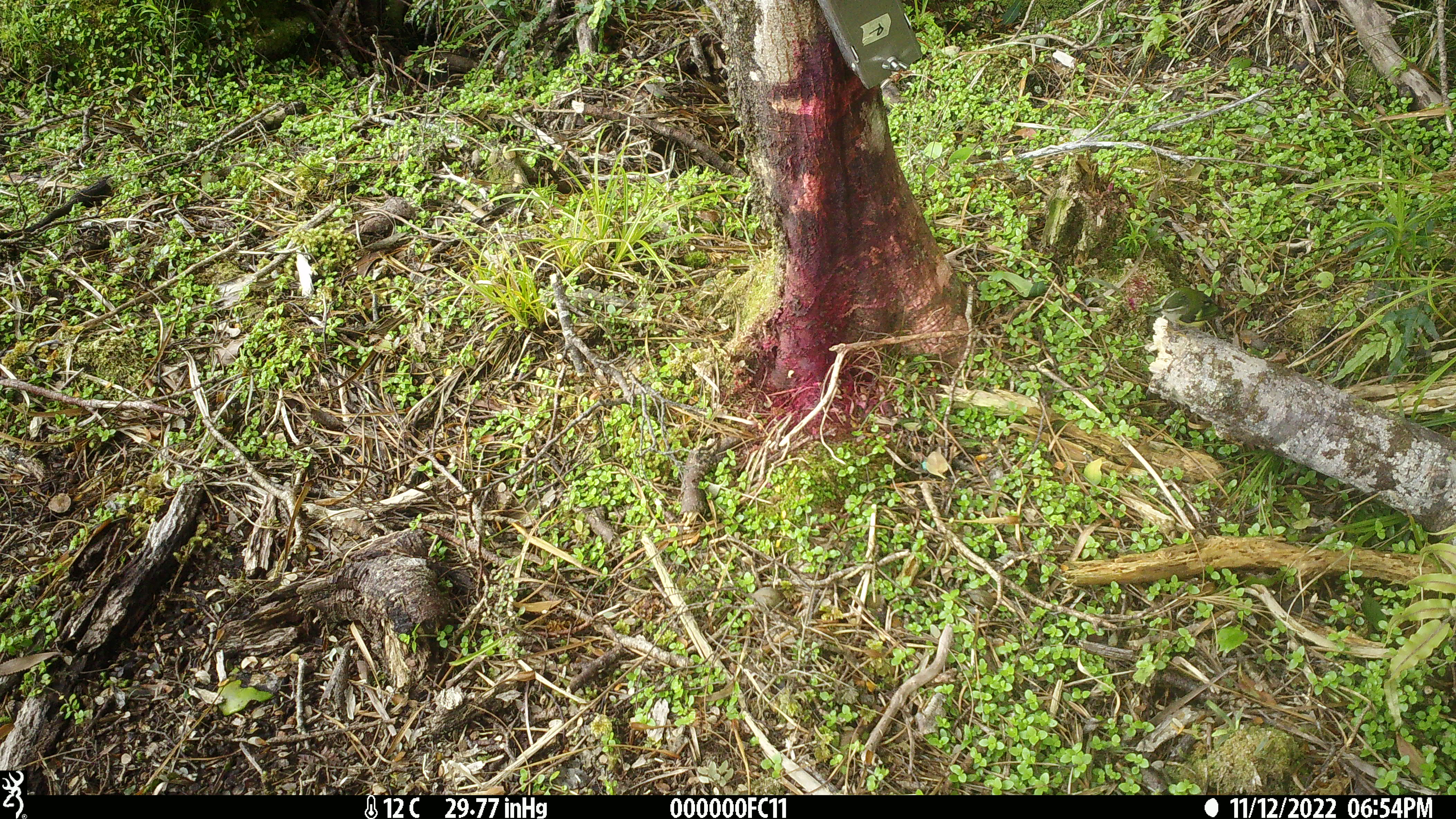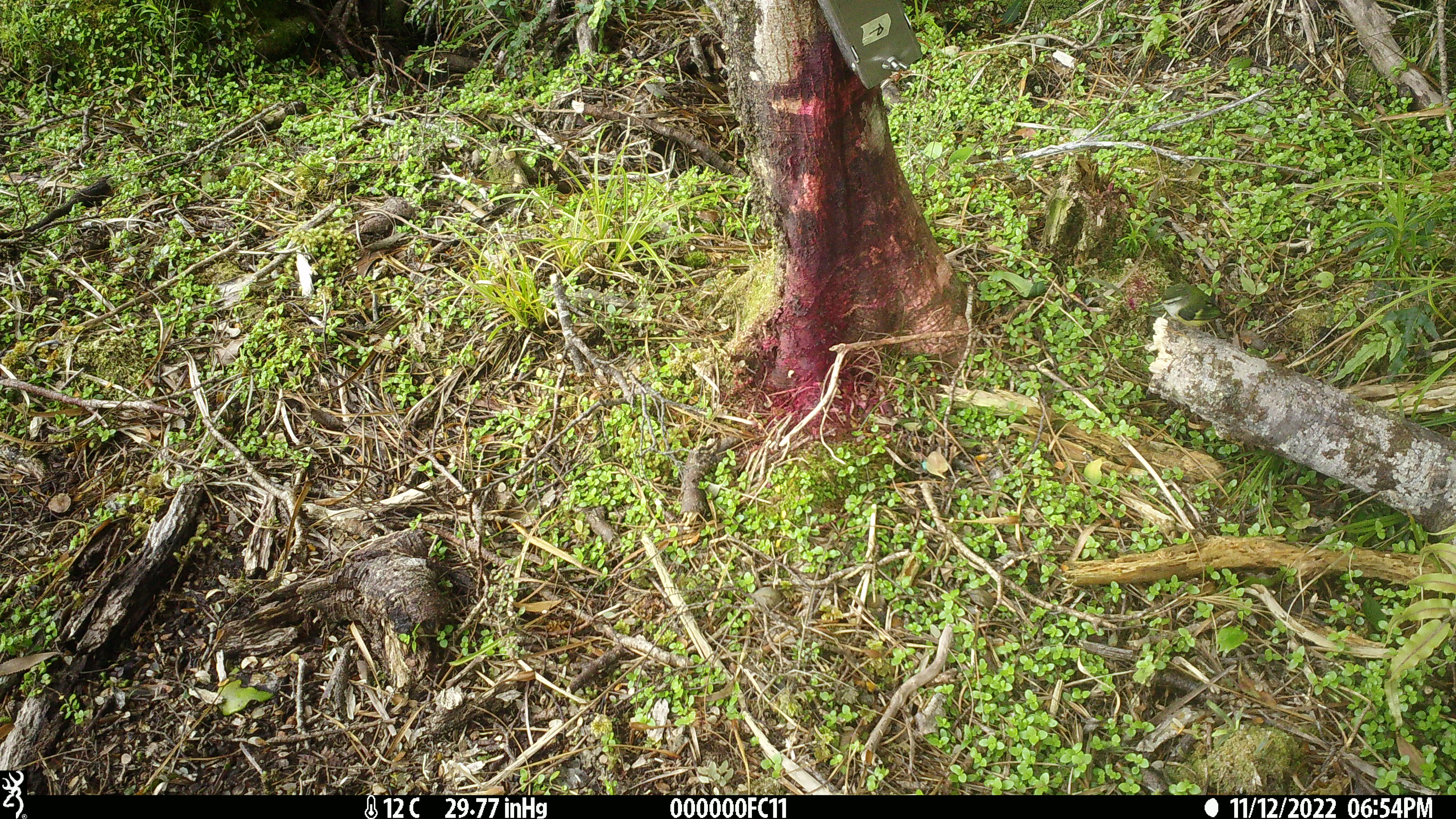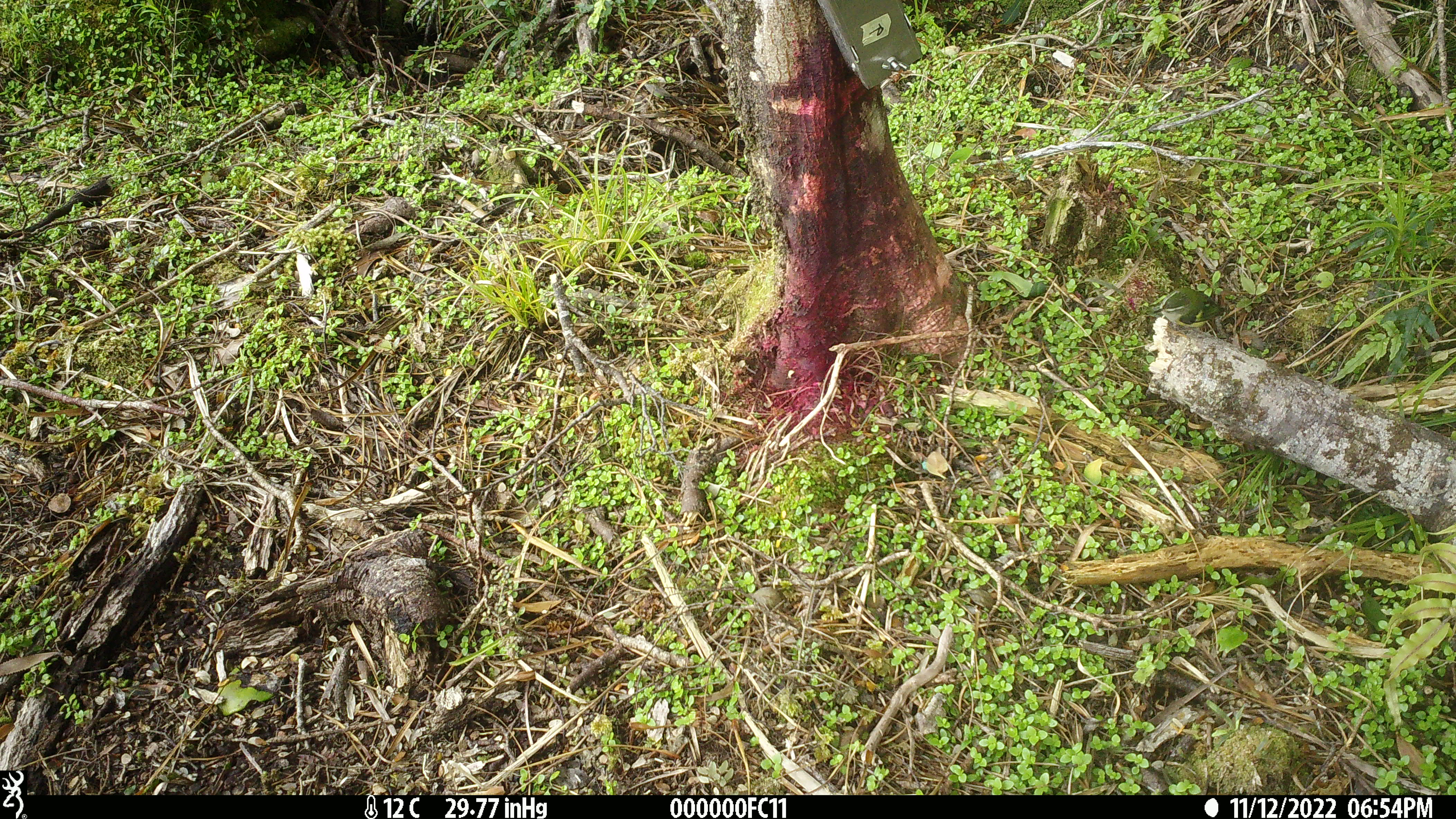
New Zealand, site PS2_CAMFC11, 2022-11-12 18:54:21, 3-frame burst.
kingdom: Animalia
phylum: Chordata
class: Aves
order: Passeriformes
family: Acanthisittidae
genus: Acanthisitta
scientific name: Acanthisitta chloris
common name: rifleman